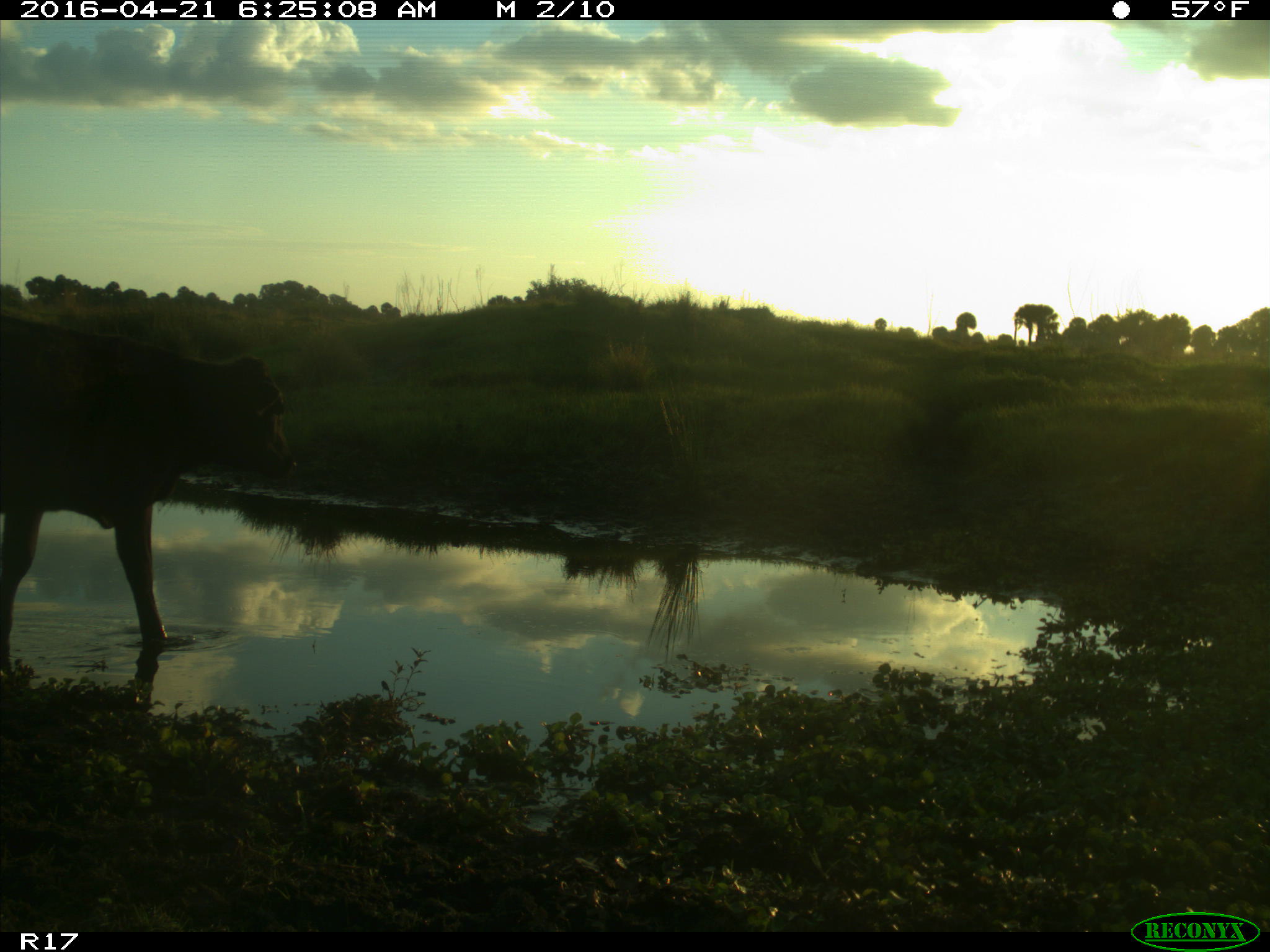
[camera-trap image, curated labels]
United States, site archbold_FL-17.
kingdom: Animalia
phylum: Chordata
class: Mammalia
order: Artiodactyla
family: Bovidae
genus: Bos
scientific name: Bos taurus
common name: domestic cow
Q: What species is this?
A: Bos taurus (domestic cow).